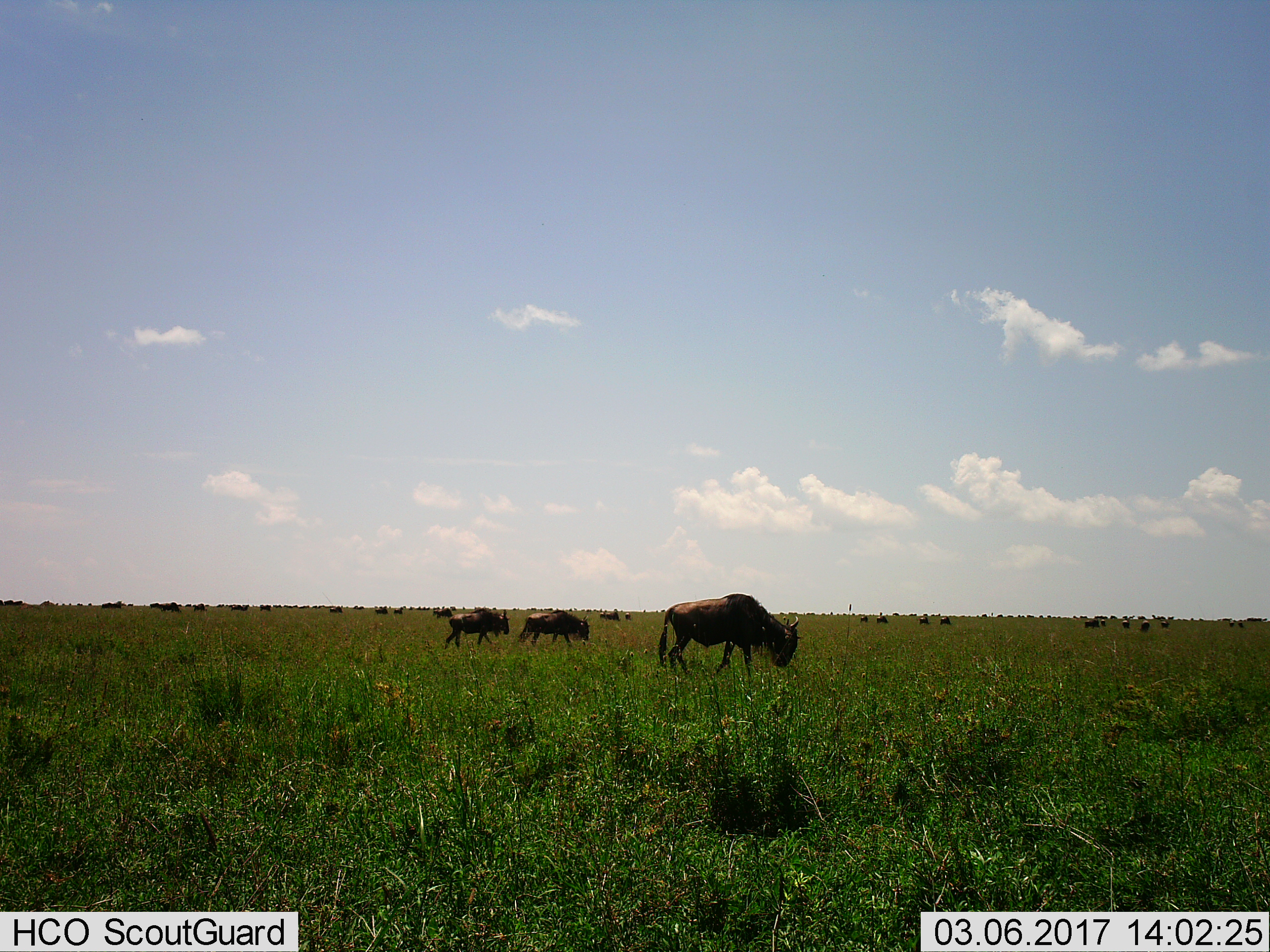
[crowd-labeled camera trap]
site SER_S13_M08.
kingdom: Animalia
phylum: Chordata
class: Mammalia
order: Artiodactyla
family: Bovidae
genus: Connochaetes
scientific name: Connochaetes taurinus taurinus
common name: blue wildebeest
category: wildebeestblue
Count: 11-50.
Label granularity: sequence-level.